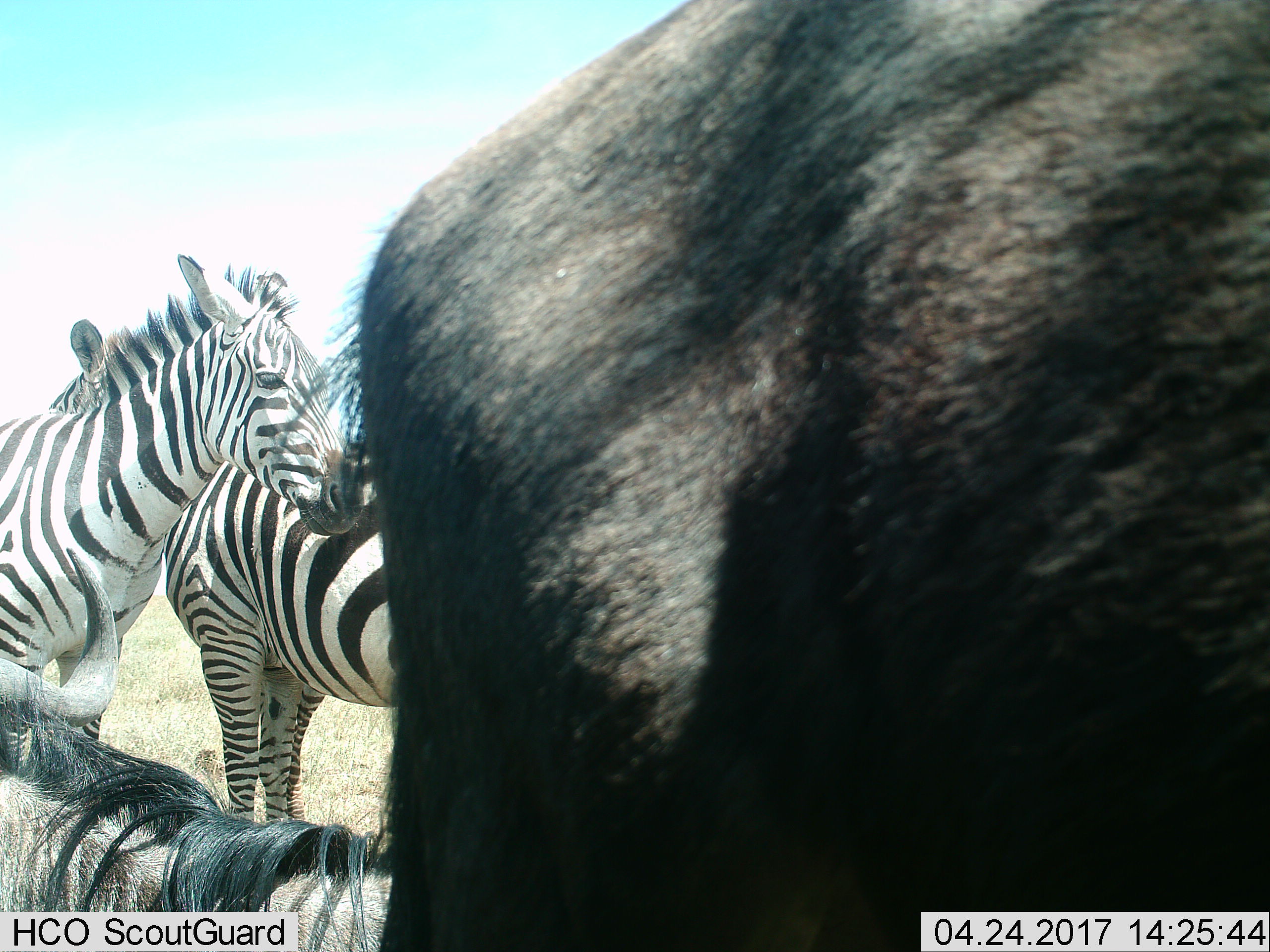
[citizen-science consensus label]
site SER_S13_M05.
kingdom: Animalia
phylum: Chordata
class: Mammalia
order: Artiodactyla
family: Bovidae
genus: Connochaetes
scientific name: Connochaetes taurinus taurinus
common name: blue wildebeest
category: wildebeestblue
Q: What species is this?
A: Wildebeestblue (blue wildebeest) (Connochaetes taurinus taurinus).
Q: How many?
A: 2.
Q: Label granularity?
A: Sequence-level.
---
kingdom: Animalia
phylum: Chordata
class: Mammalia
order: Perissodactyla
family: Equidae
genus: Equus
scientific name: Equus quagga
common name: plains zebra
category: zebraplains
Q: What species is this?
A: Zebraplains (plains zebra) (Equus quagga).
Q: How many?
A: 2.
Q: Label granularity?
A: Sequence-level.